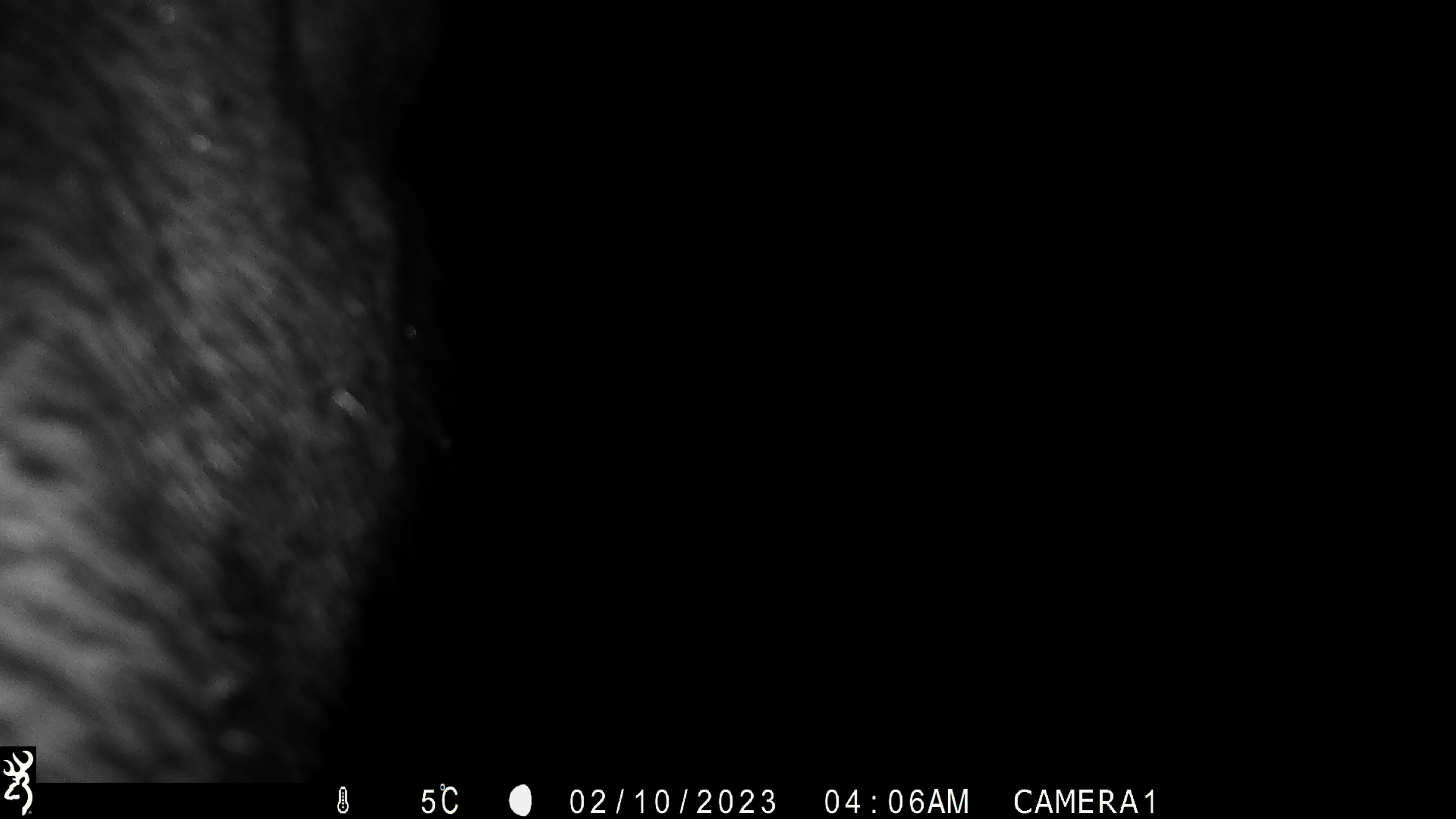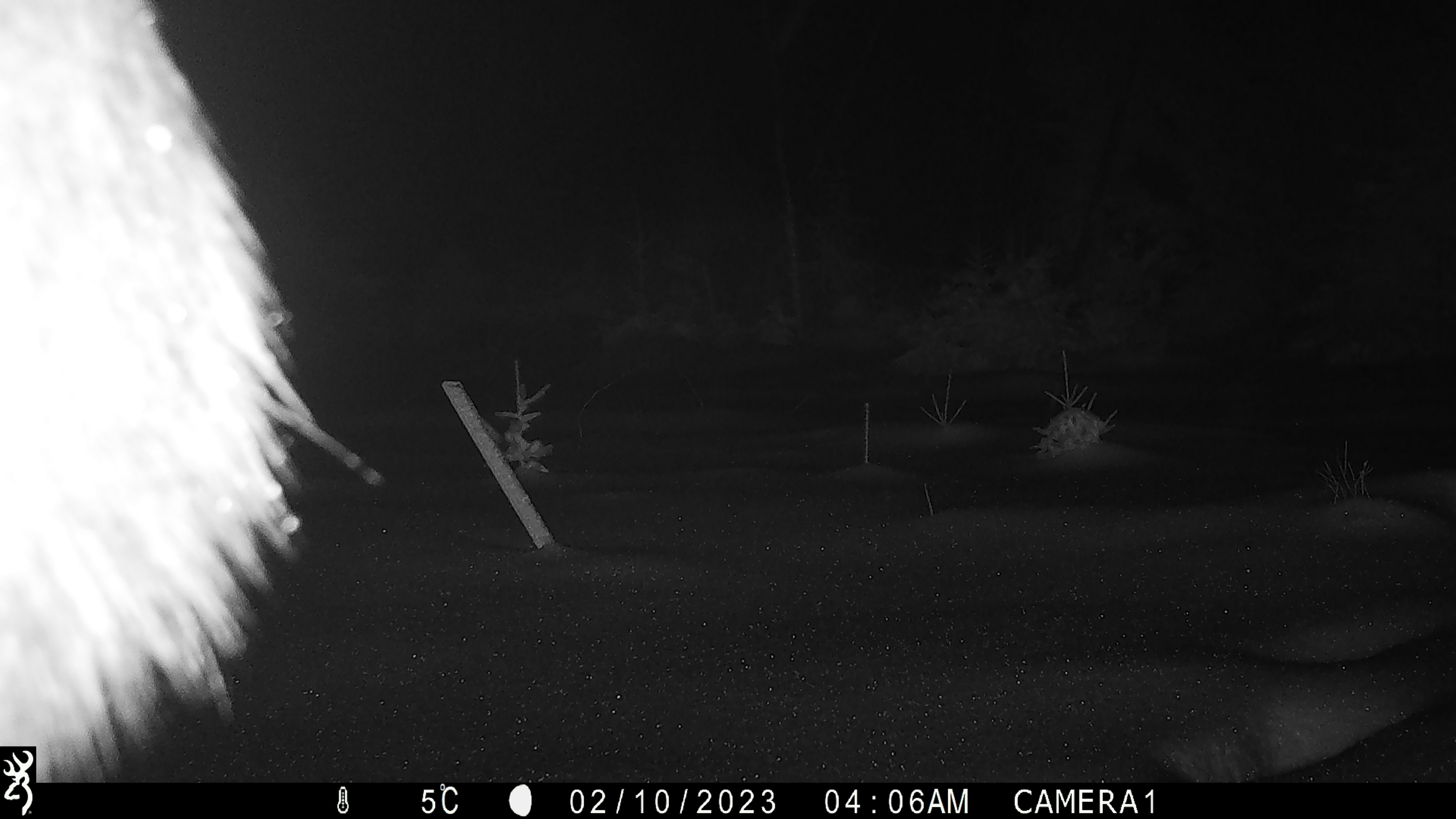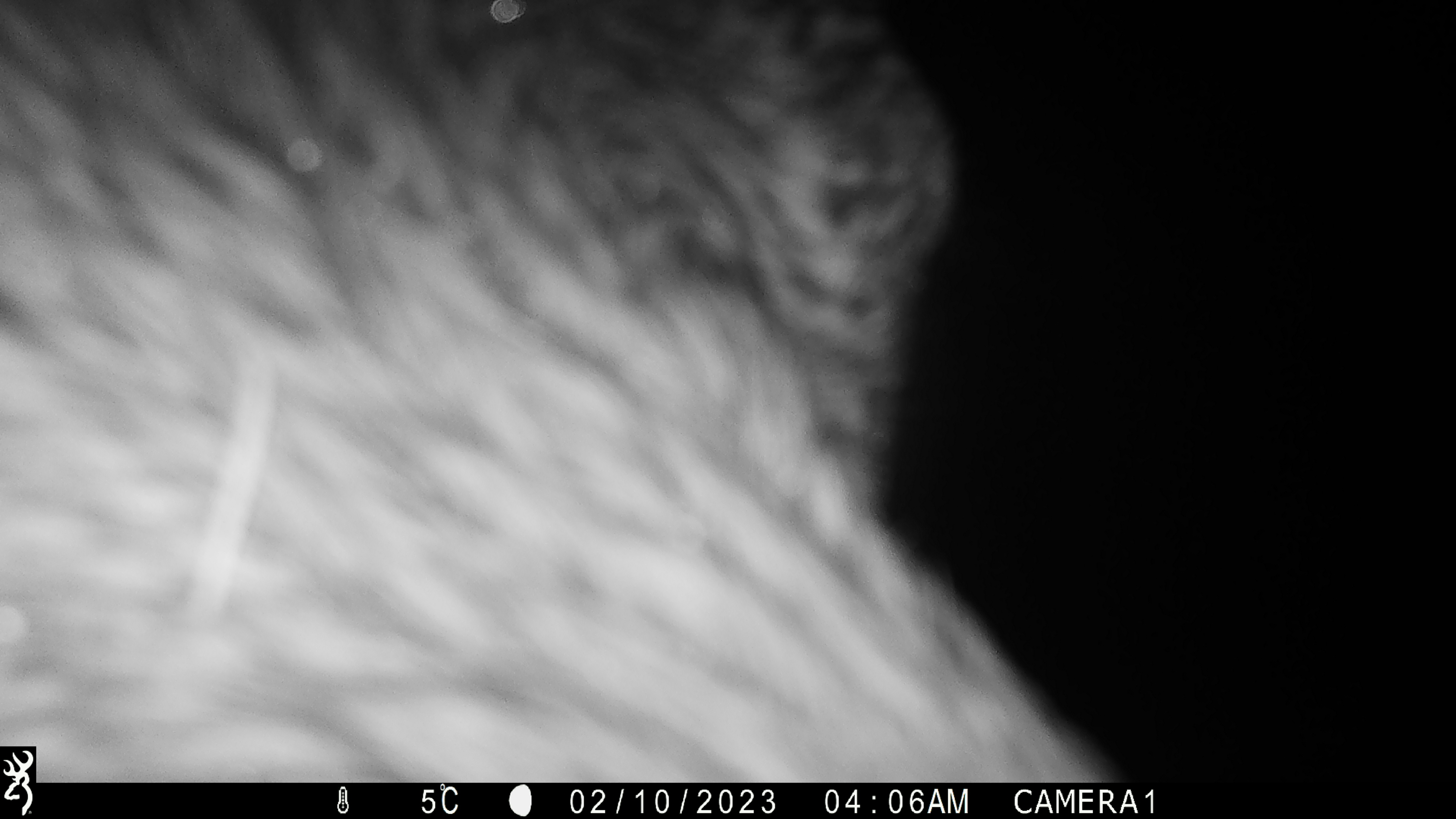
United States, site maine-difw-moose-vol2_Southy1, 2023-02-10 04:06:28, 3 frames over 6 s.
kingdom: Animalia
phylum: Chordata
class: Mammalia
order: Artiodactyla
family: Cervidae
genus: Alces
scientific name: Alces alces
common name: moose